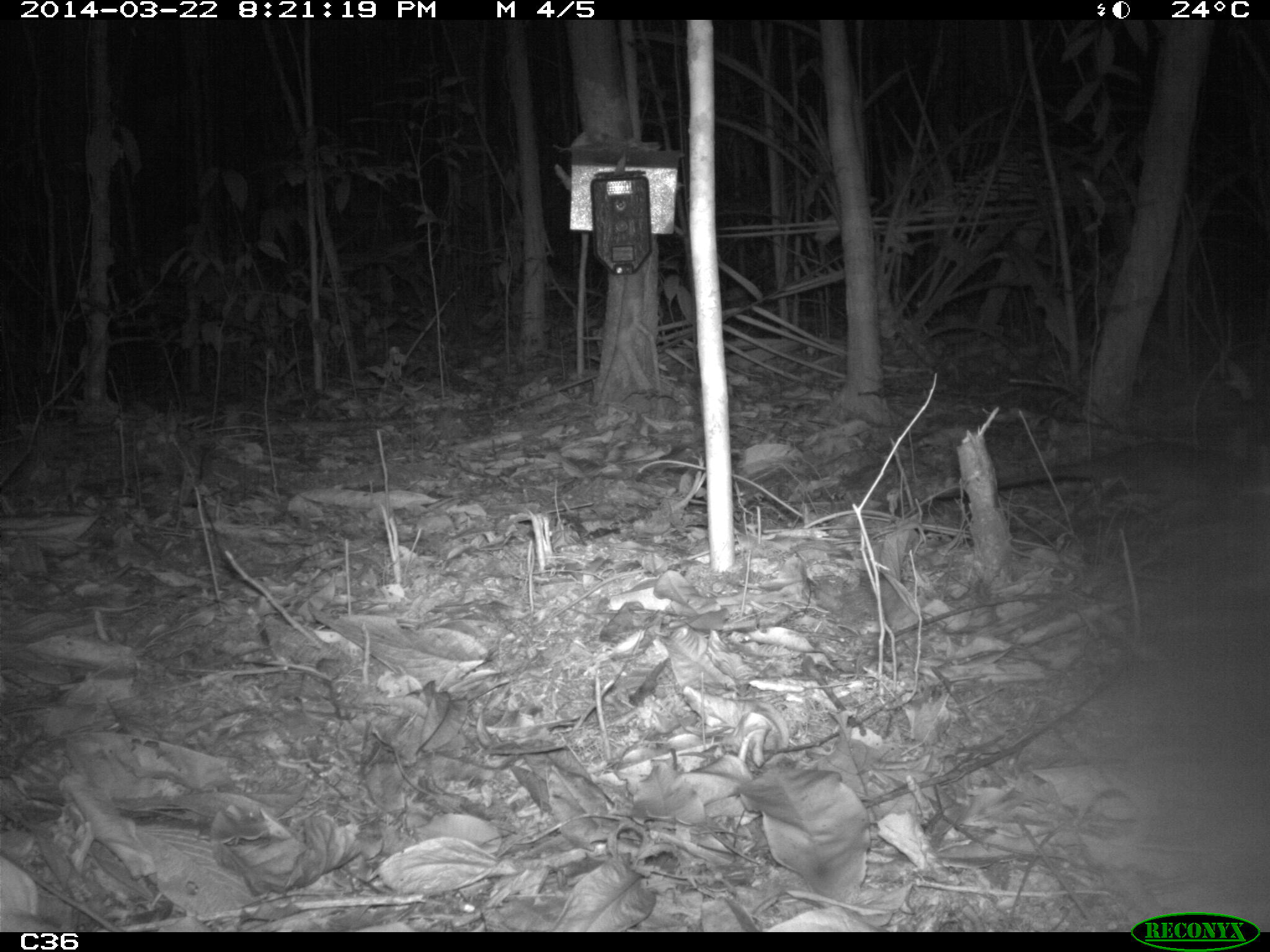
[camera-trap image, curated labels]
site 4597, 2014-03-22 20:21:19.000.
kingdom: Animalia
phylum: Chordata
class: Mammalia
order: Didelphimorphia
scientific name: Didelphimorphia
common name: opossum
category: unknown opossum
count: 1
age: adult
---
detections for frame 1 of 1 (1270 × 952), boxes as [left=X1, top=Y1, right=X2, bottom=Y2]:
unknown opossum: [left=927, top=436, right=1253, bottom=499]